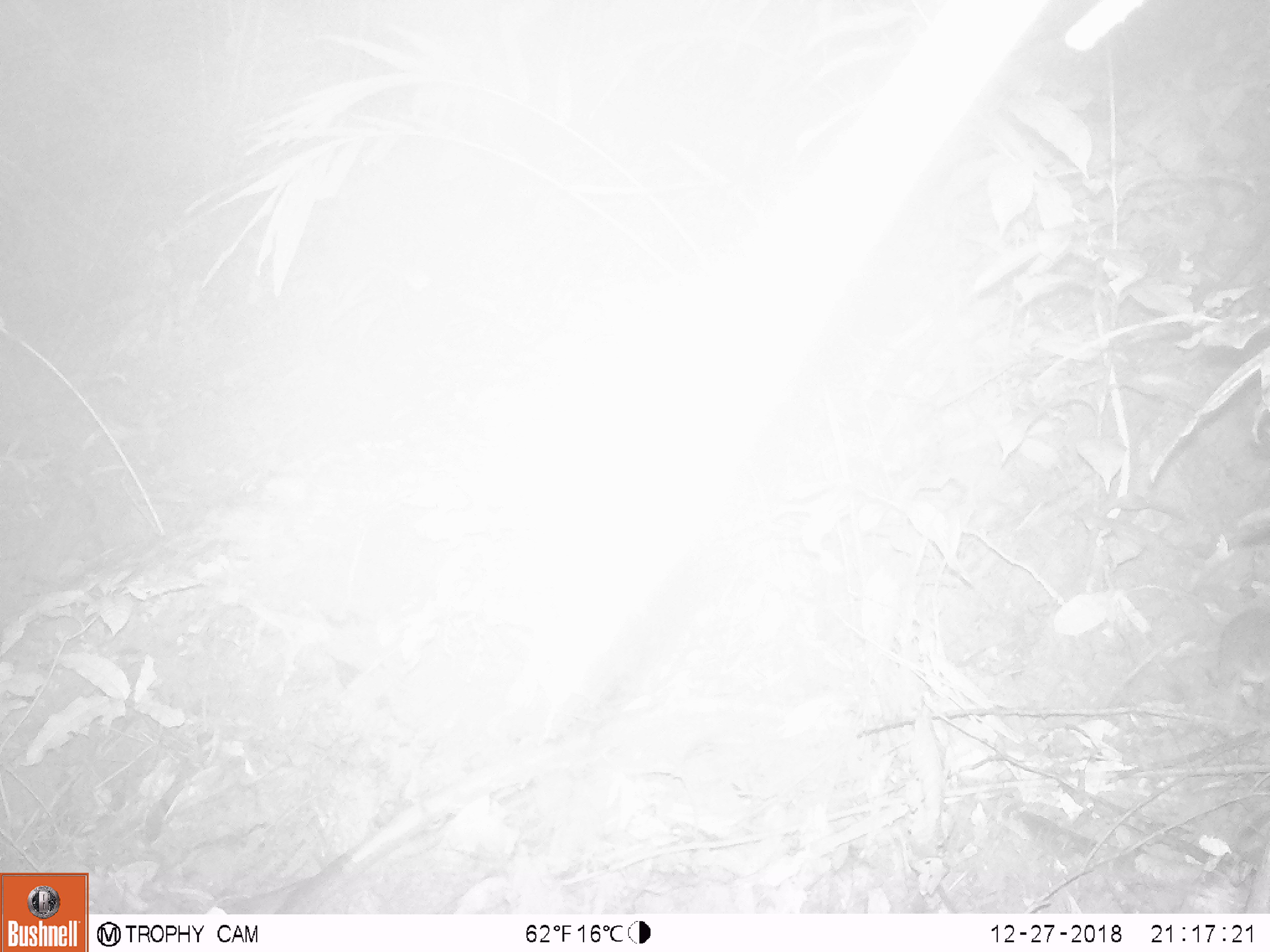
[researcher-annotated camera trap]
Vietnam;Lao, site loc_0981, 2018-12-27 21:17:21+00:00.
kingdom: Animalia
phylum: Chordata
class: Mammalia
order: Rodentia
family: Muridae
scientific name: Muridae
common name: old-world mice and rats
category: unidentified murid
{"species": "unidentified murid (old-world mice and rats) (Muridae)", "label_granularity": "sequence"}